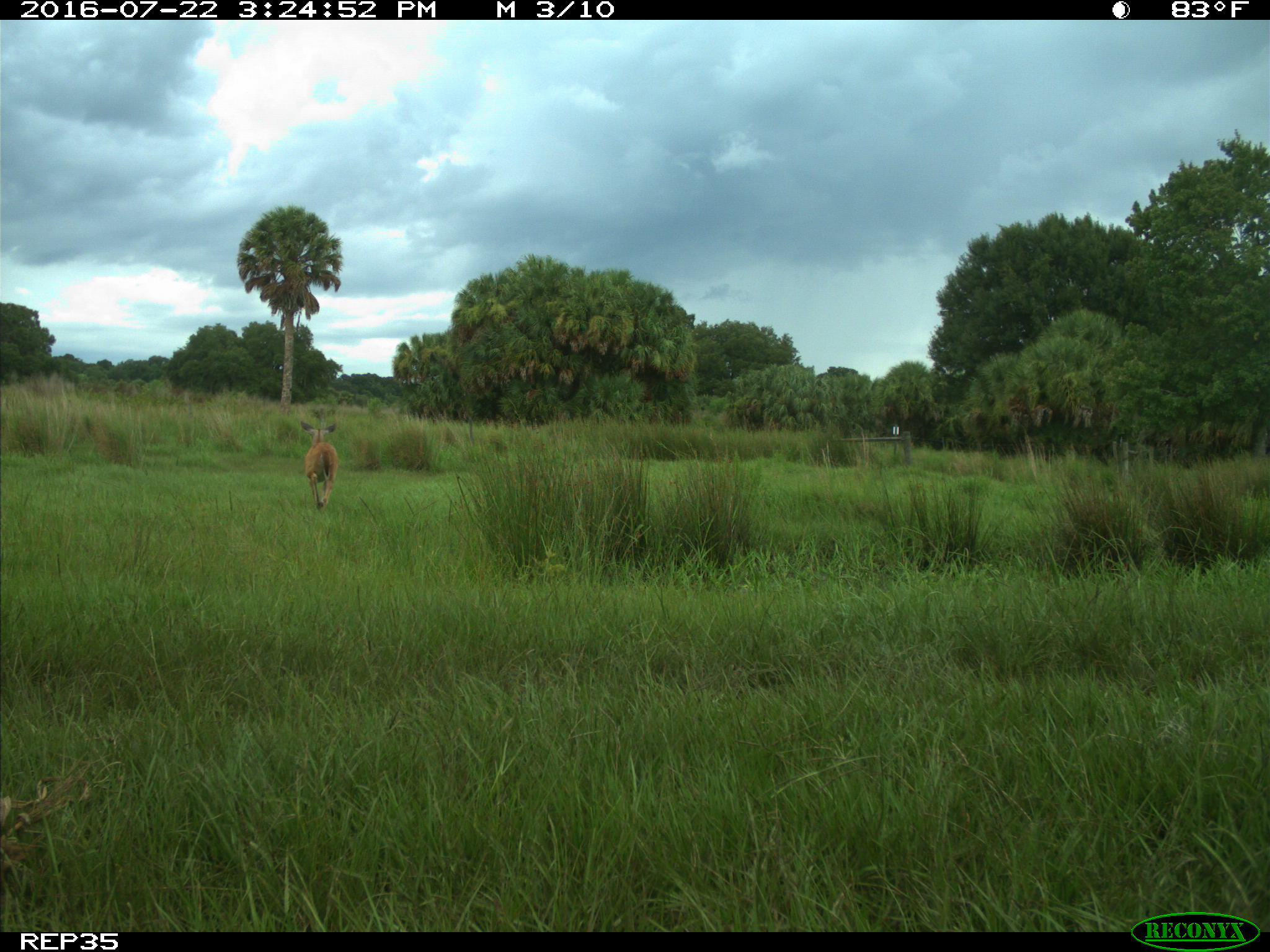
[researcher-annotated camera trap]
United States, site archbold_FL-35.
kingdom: Animalia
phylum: Chordata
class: Mammalia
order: Artiodactyla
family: Cervidae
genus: Odocoileus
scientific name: Odocoileus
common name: deer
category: unidentified deer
Unidentified deer (deer) (Odocoileus).